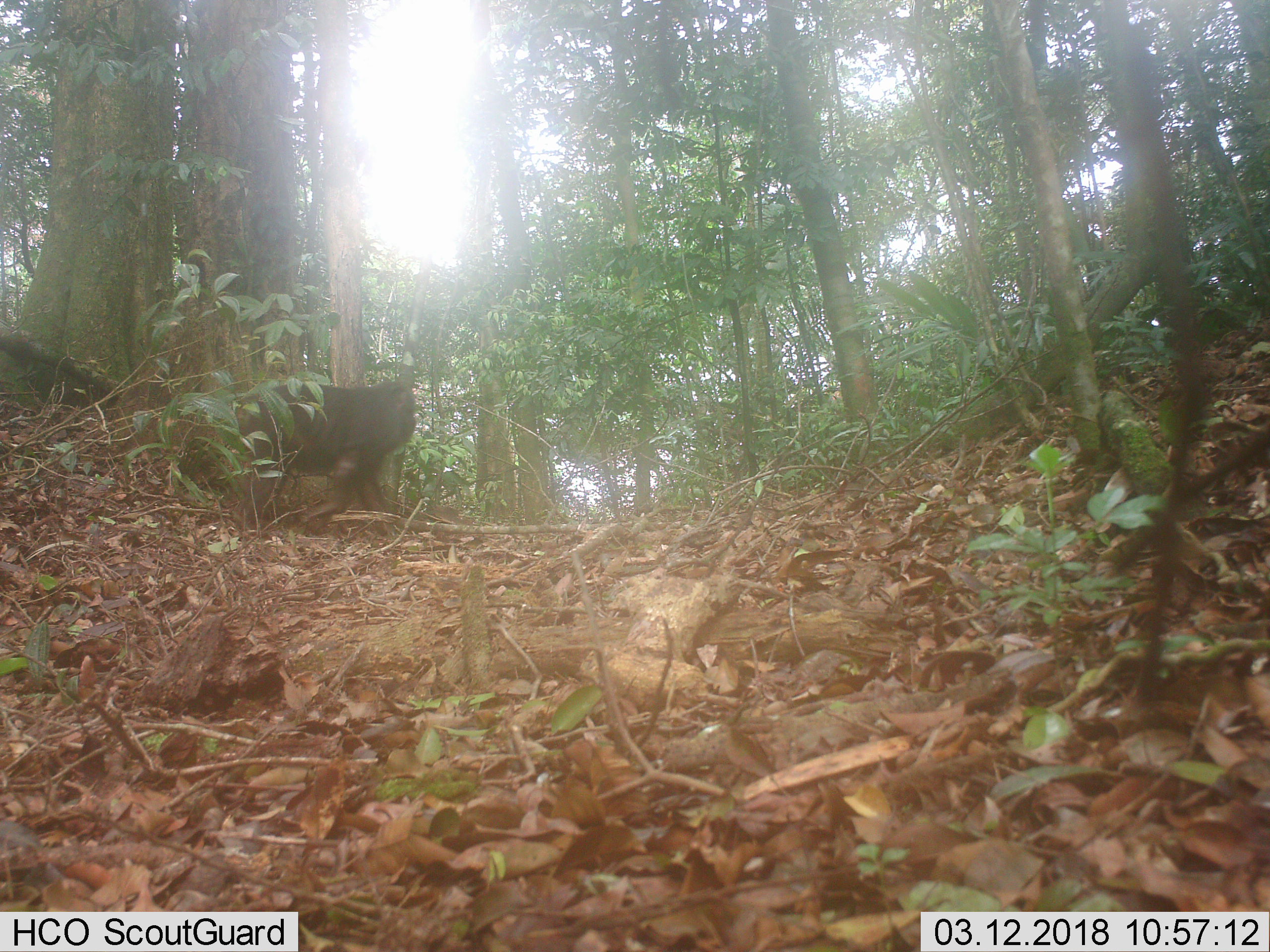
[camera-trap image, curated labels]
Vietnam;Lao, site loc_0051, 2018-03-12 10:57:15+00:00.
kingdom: Animalia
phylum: Chordata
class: Mammalia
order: Primates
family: Cercopithecidae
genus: Macaca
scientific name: Macaca arctoides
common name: stump-tailed macaque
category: stump tailed macaque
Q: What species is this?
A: Stump tailed macaque (stump-tailed macaque) (Macaca arctoides).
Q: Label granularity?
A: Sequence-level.